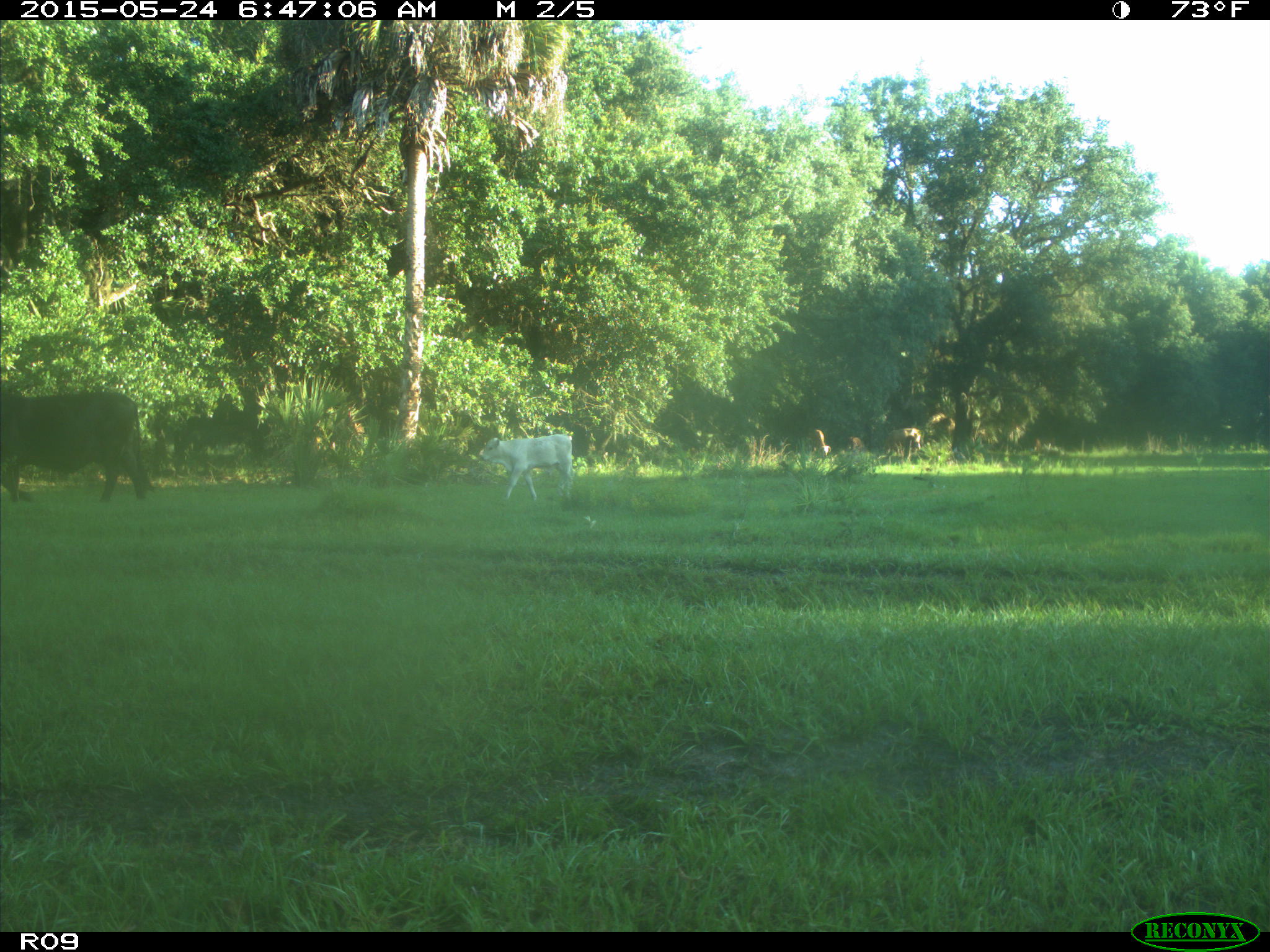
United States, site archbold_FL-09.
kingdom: Animalia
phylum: Chordata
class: Mammalia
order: Artiodactyla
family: Bovidae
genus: Bos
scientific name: Bos taurus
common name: domestic cow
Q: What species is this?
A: Bos taurus (domestic cow).